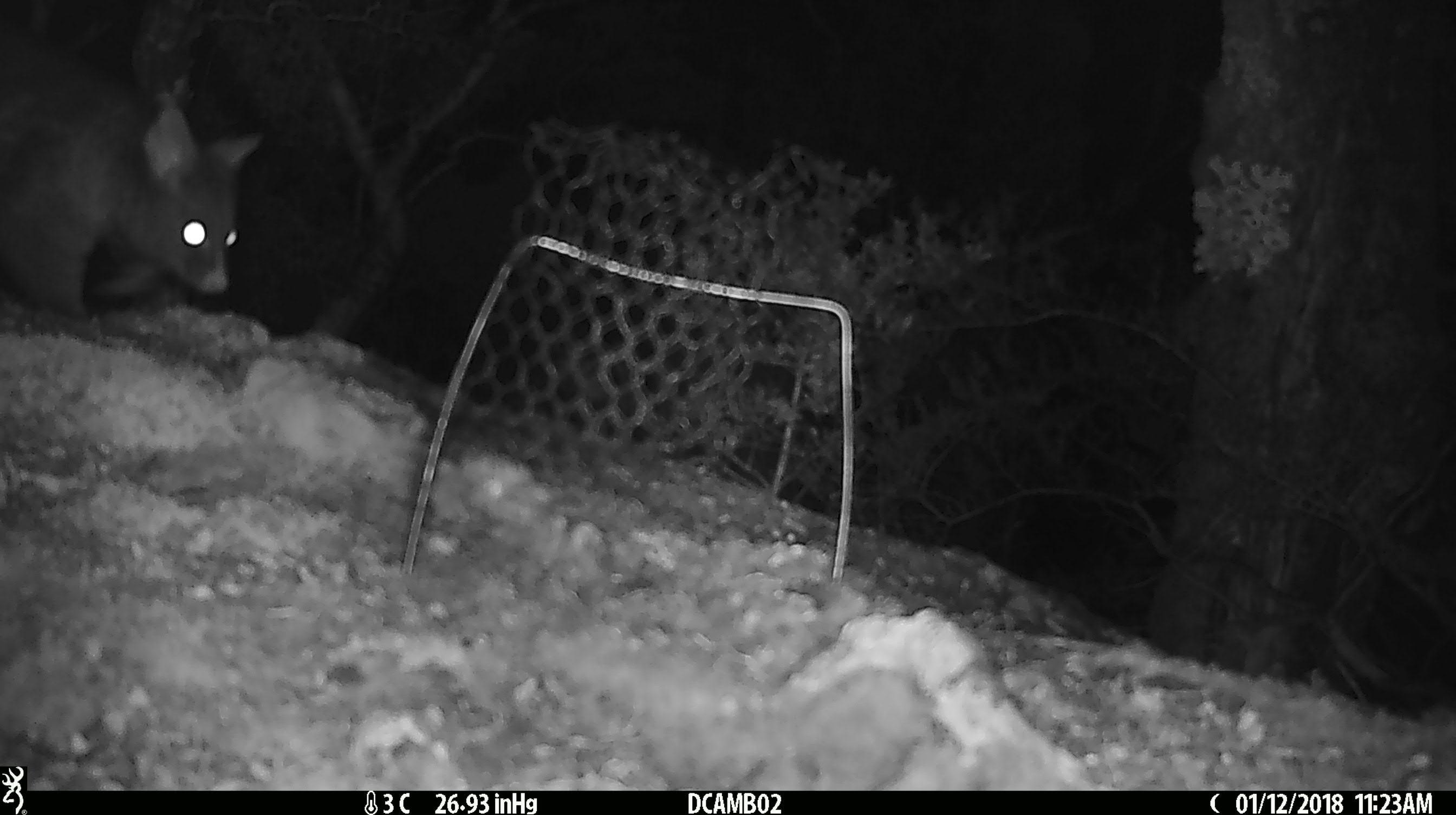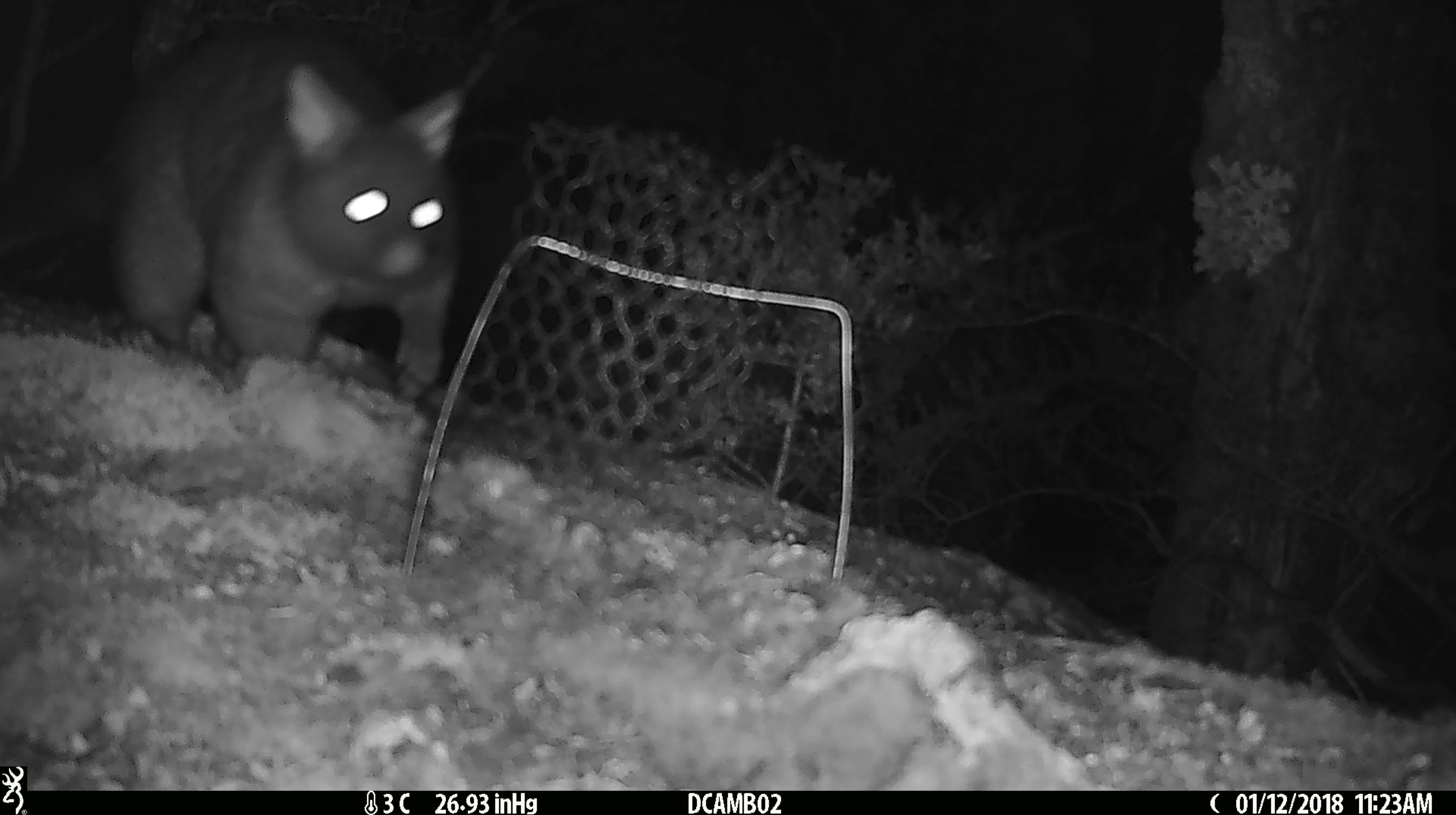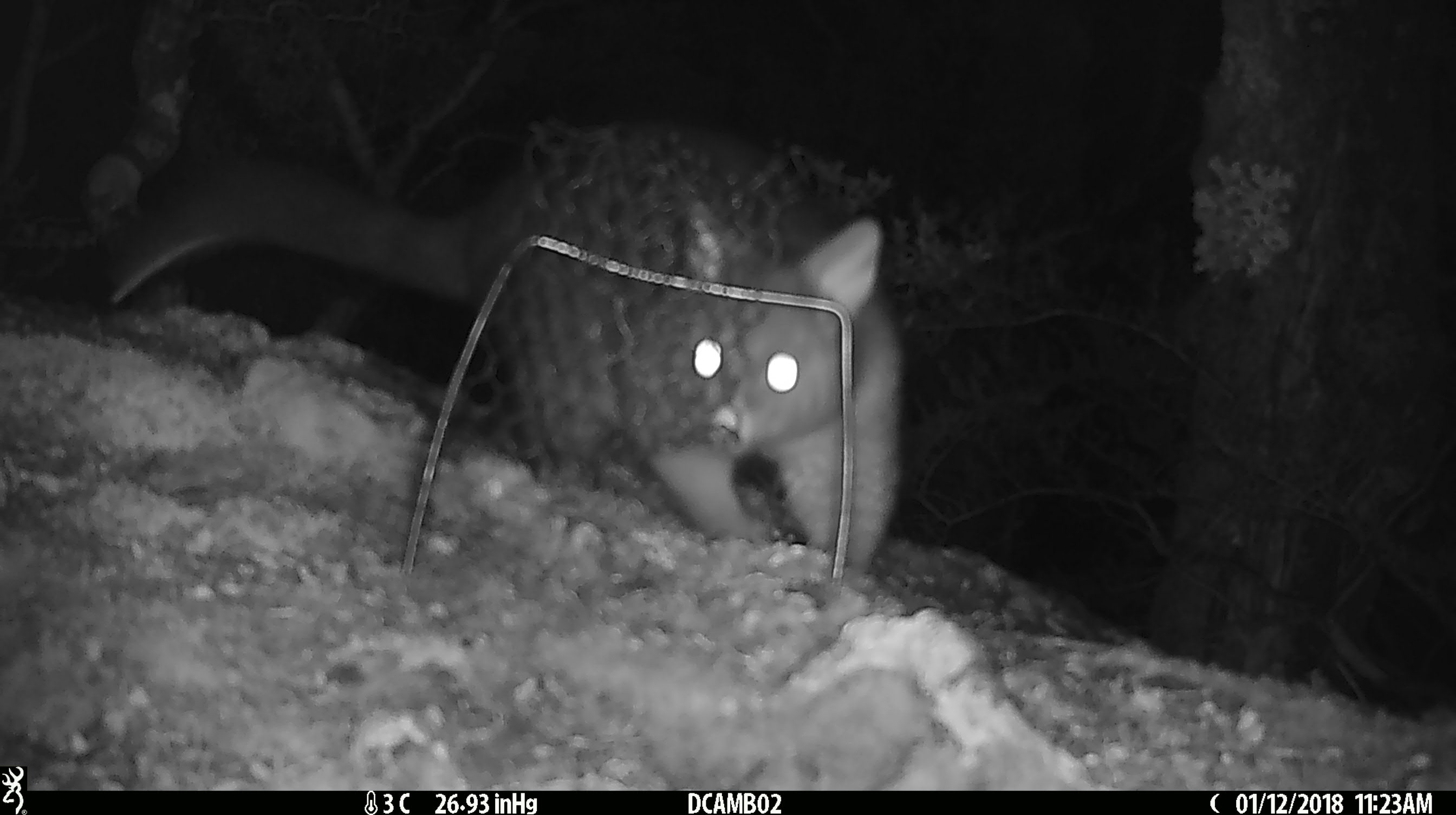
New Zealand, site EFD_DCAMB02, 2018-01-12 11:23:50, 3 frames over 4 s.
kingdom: Animalia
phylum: Chordata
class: Mammalia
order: Diprotodontia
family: Phalangeridae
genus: Trichosurus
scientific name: Trichosurus vulpecula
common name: common brushtail possum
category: possum